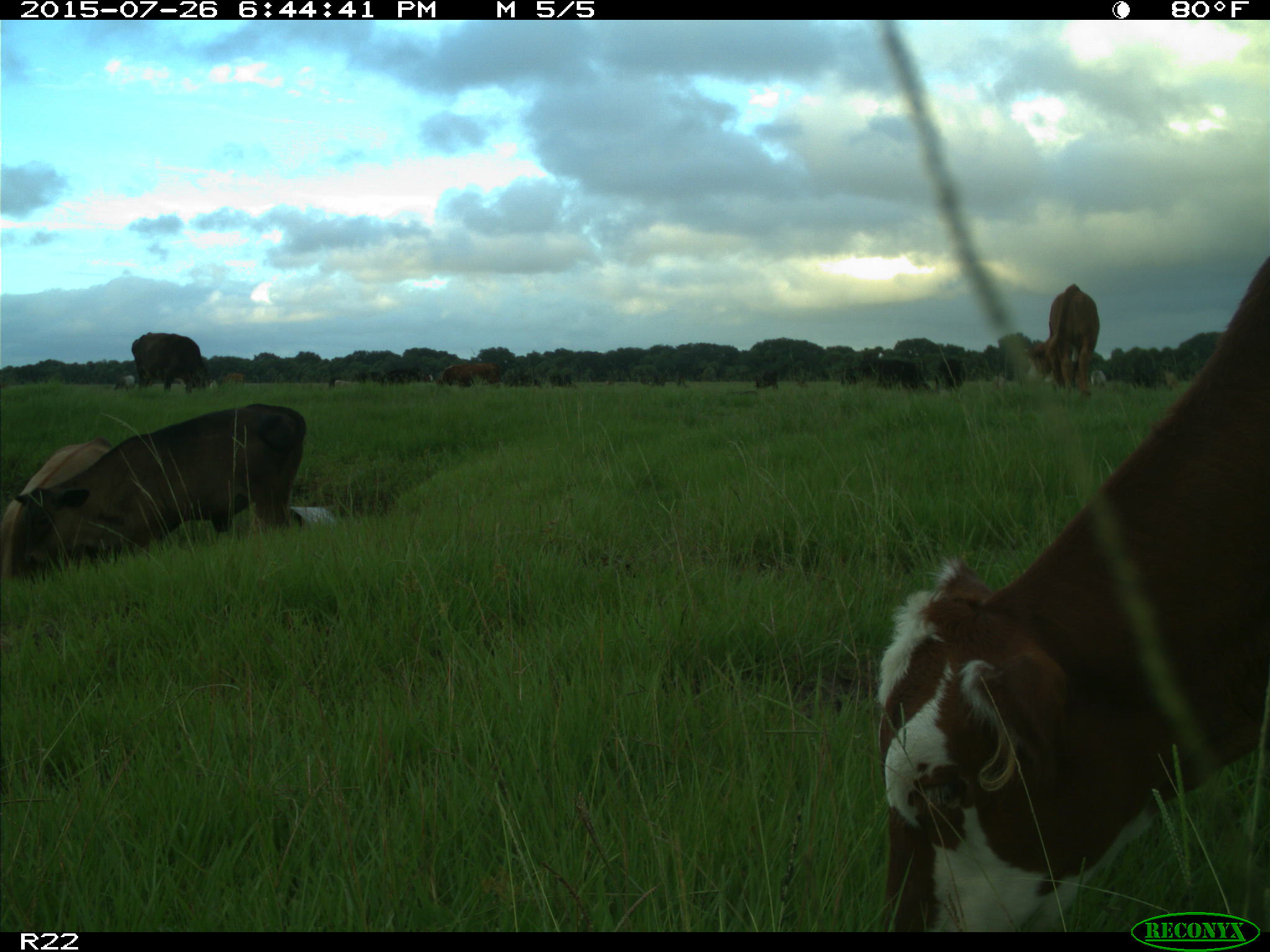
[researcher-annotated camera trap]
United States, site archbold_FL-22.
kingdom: Animalia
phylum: Chordata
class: Mammalia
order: Artiodactyla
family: Bovidae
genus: Bos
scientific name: Bos taurus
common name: domestic cow